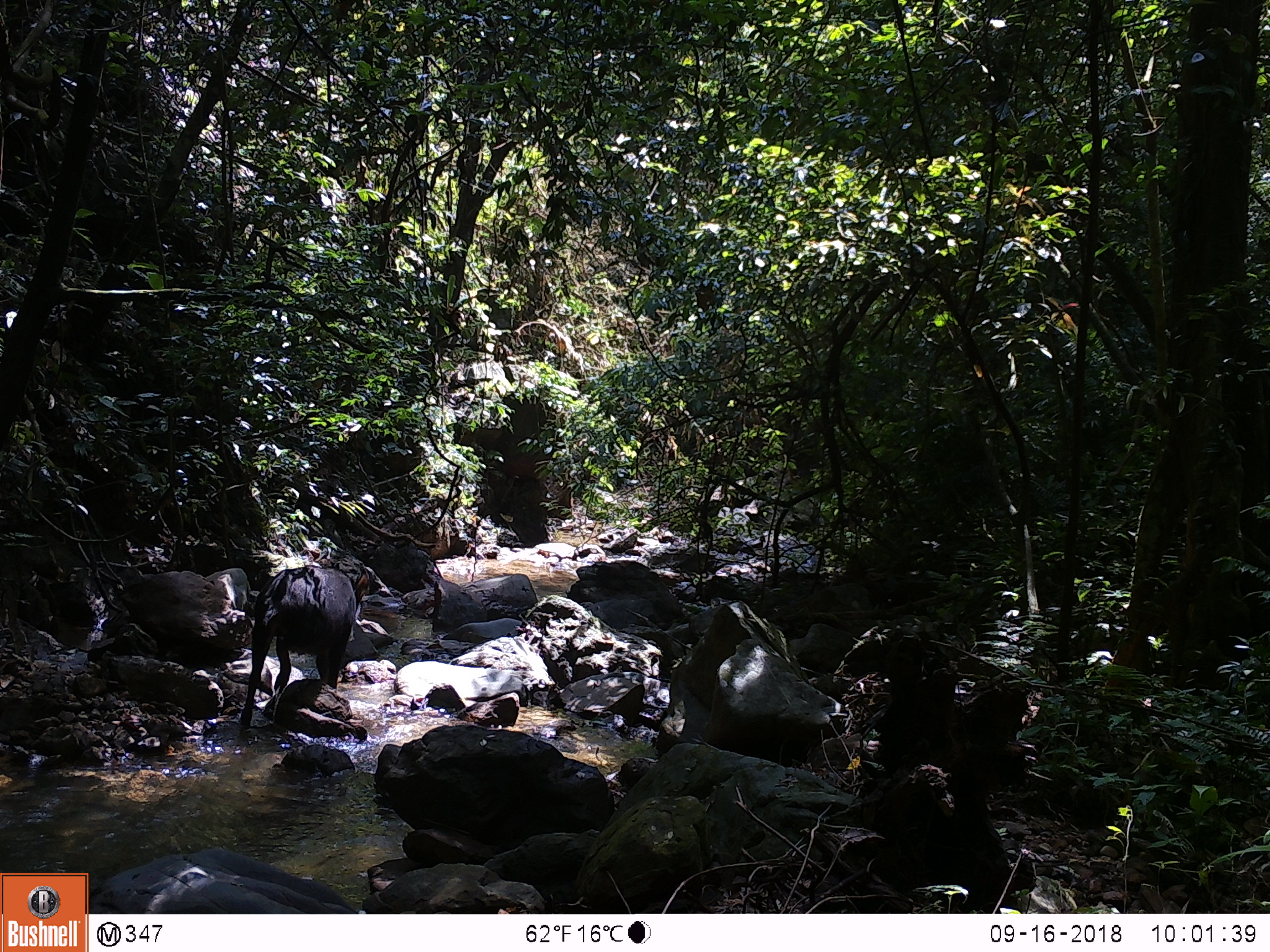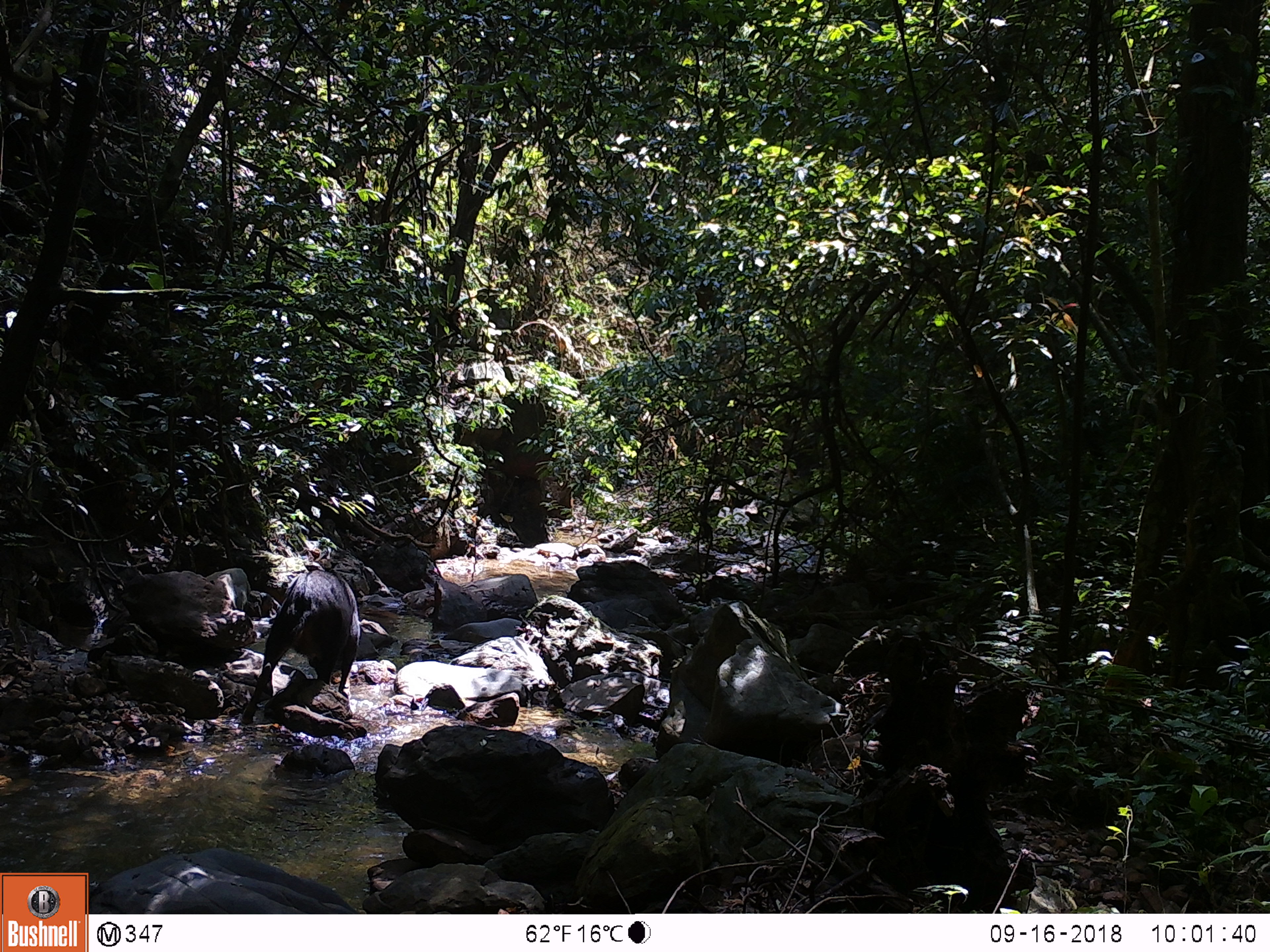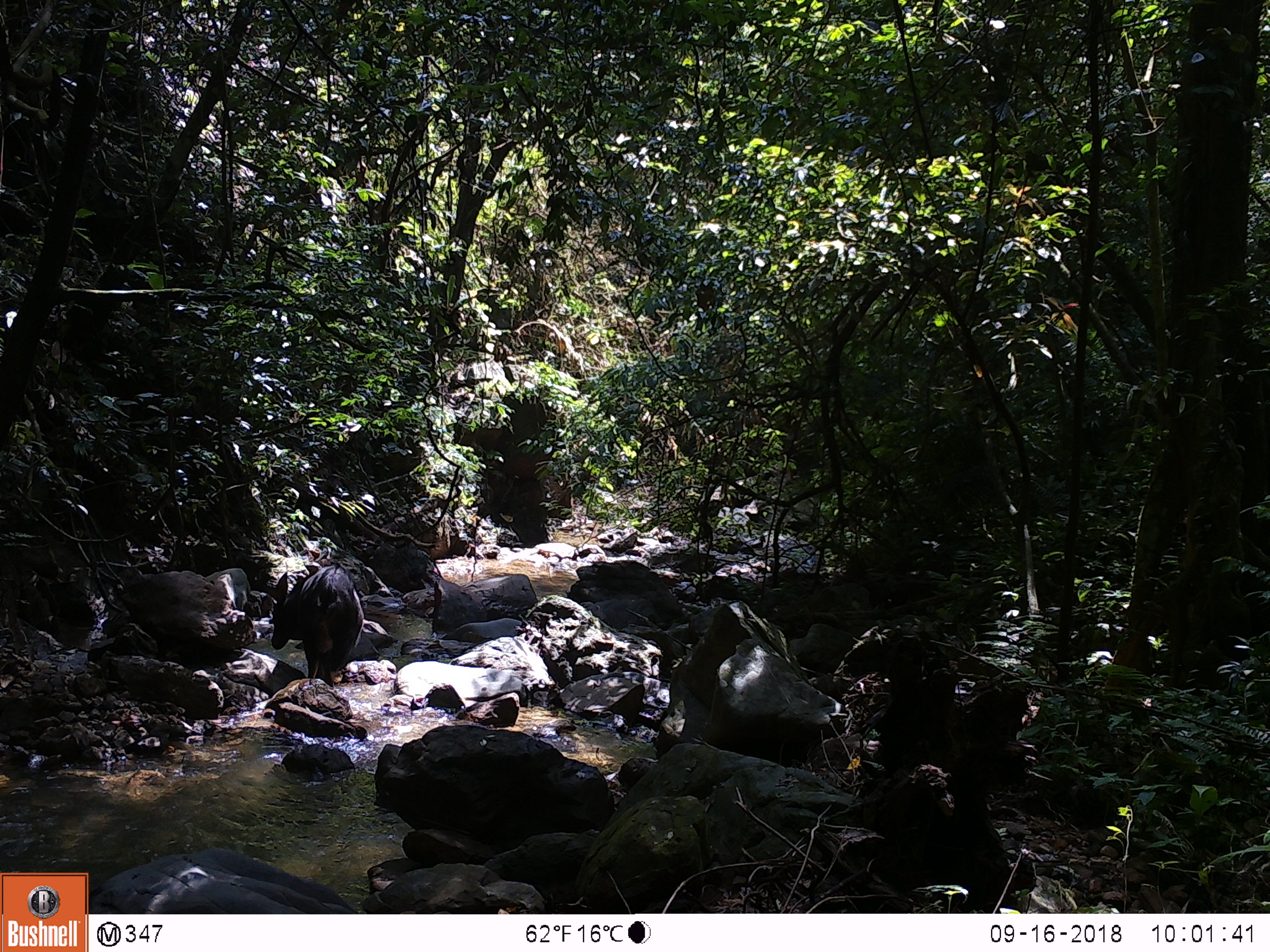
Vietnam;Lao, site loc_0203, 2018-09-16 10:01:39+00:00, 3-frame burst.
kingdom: Animalia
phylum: Chordata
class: Mammalia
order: Artiodactyla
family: Bovidae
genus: Capricornis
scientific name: Capricornis sumatraensis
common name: chinese serow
Chinese serow (Capricornis sumatraensis). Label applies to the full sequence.